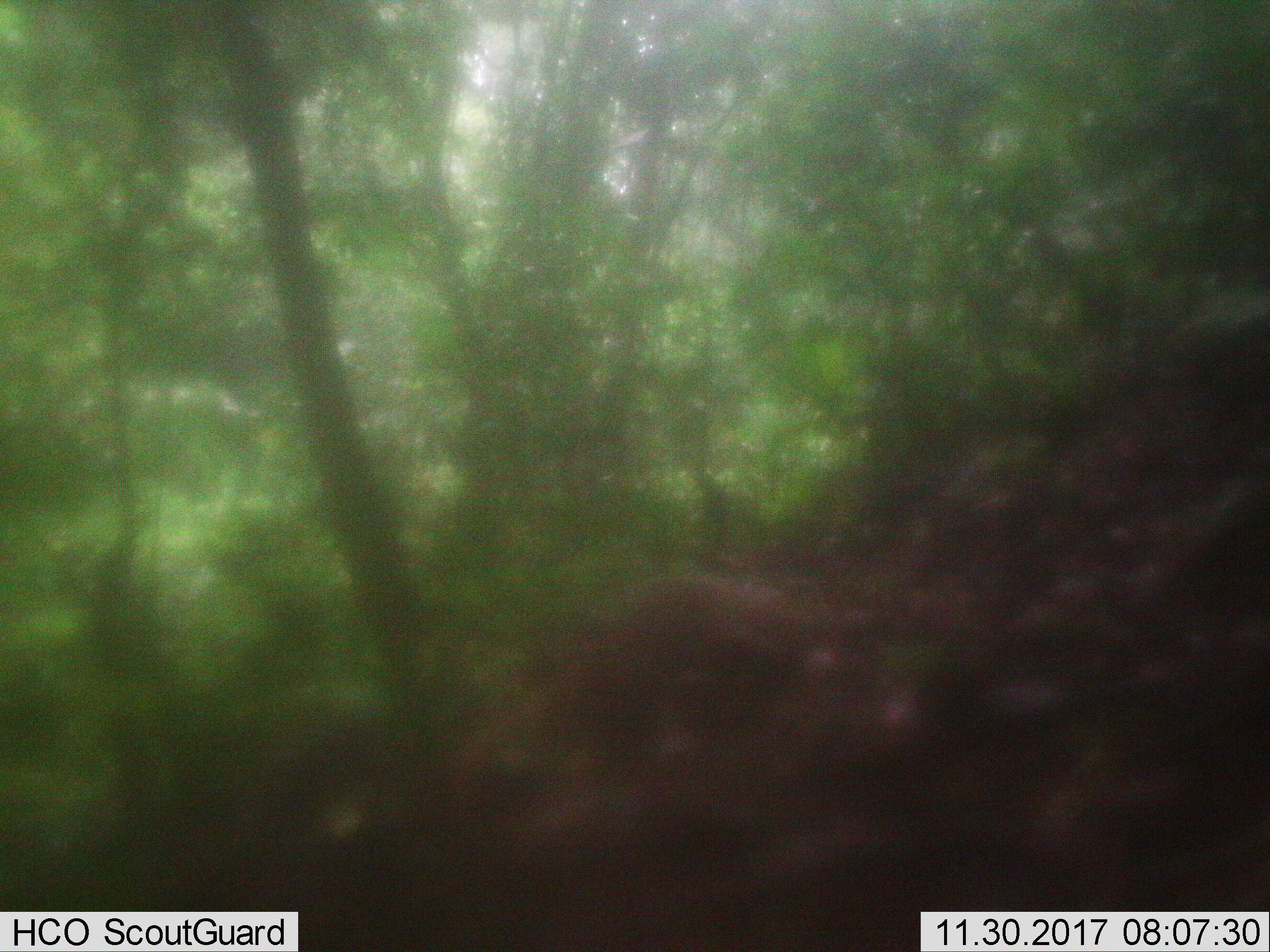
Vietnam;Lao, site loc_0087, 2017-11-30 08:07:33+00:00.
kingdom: Animalia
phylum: Chordata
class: Mammalia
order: Carnivora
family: Herpestidae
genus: Urva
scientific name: Urva urva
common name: crab-eating mongoose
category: crab eating mongoose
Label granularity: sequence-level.